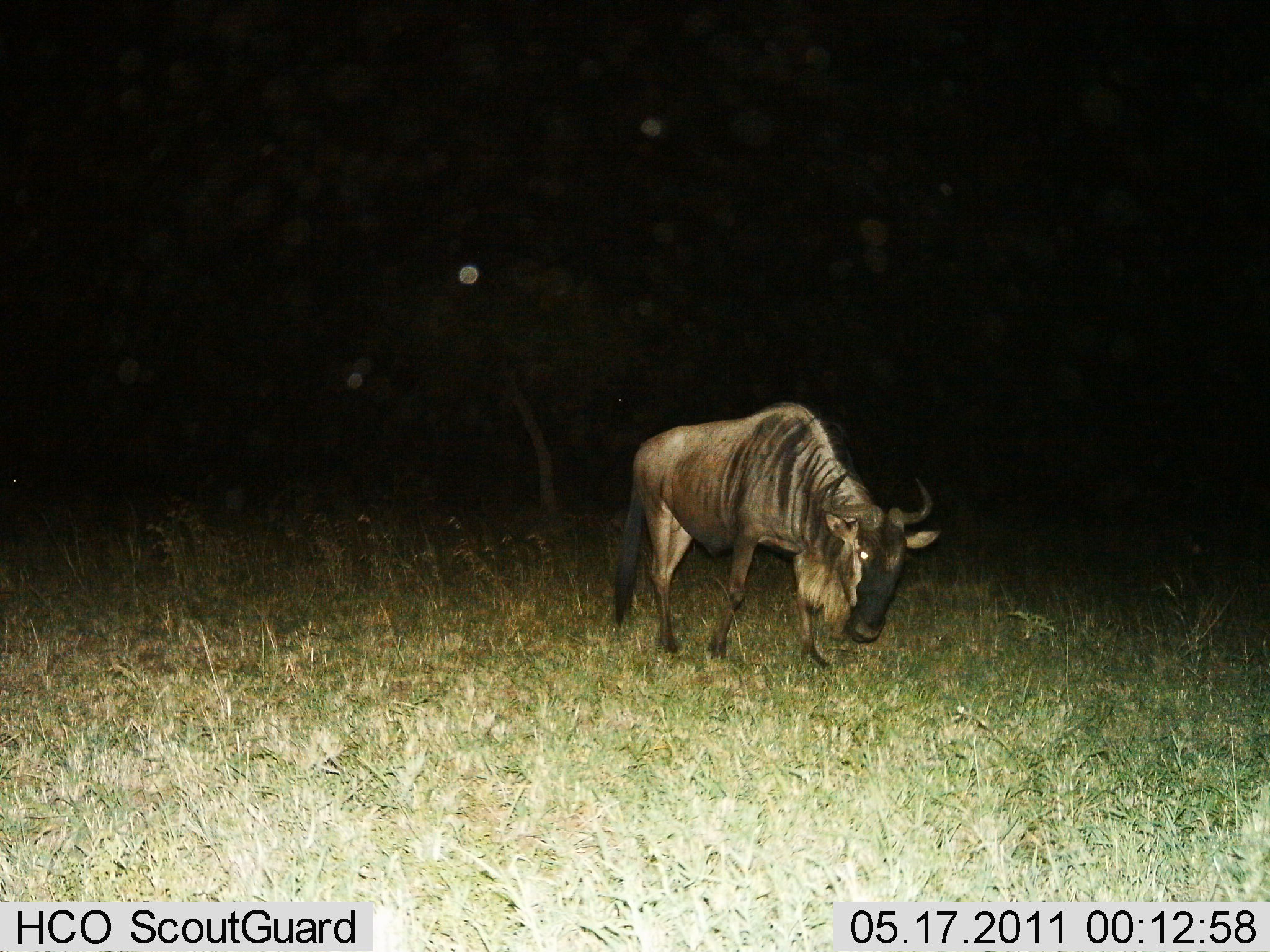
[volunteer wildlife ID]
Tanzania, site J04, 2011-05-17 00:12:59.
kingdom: Animalia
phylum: Chordata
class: Mammalia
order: Artiodactyla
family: Bovidae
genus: Connochaetes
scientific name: Connochaetes taurinus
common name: blue wildebeest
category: wildebeest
Wildebeest (blue wildebeest) (Connochaetes taurinus), count 1. Behavior (volunteer vote fractions): standing 27%, resting 0%, moving 80%, interacting 0%. Young present (vote fraction): 0%. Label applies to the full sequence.